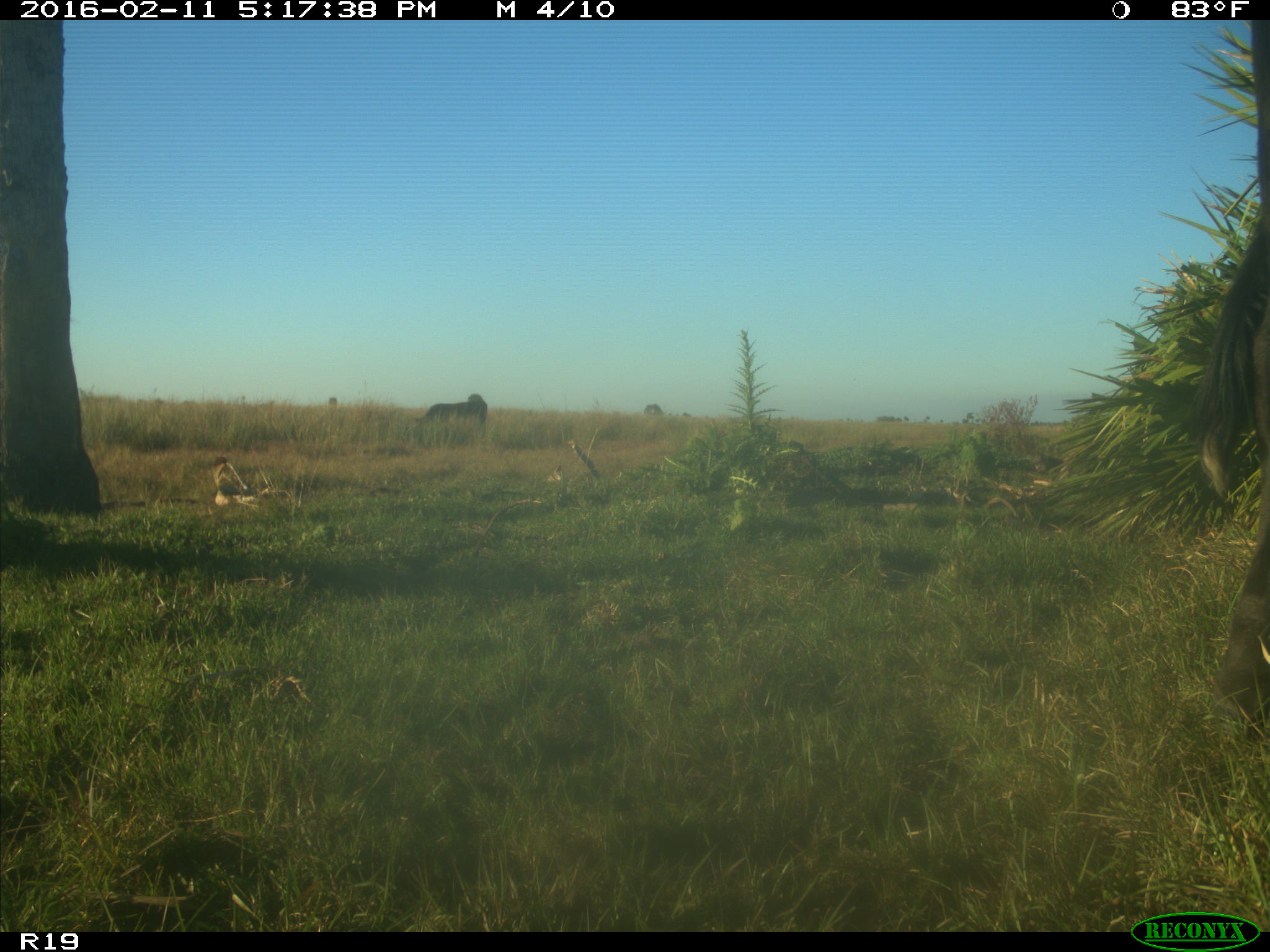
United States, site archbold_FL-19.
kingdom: Animalia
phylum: Chordata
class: Mammalia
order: Artiodactyla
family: Bovidae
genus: Bos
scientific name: Bos taurus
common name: domestic cow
Bos taurus (domestic cow).